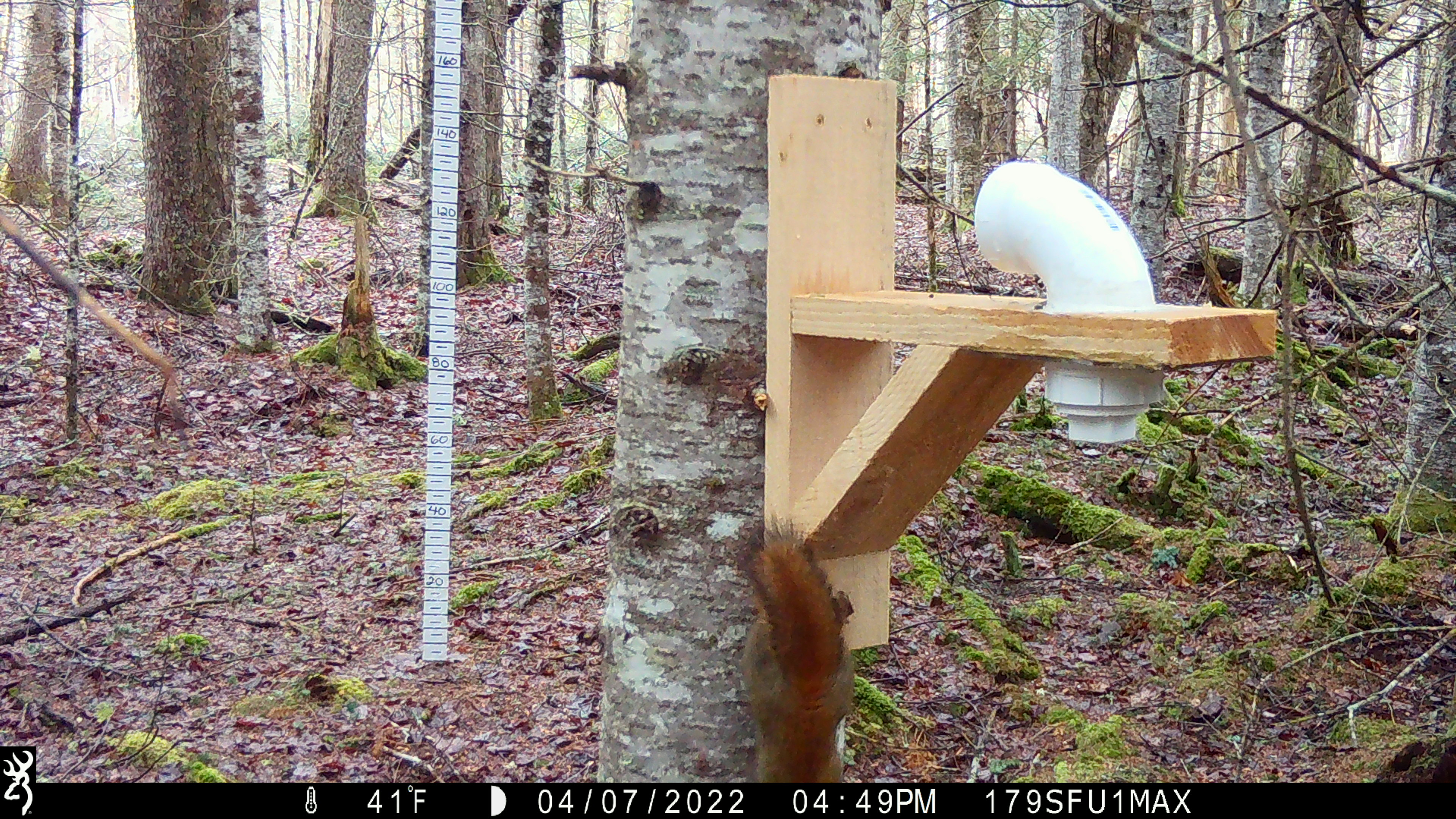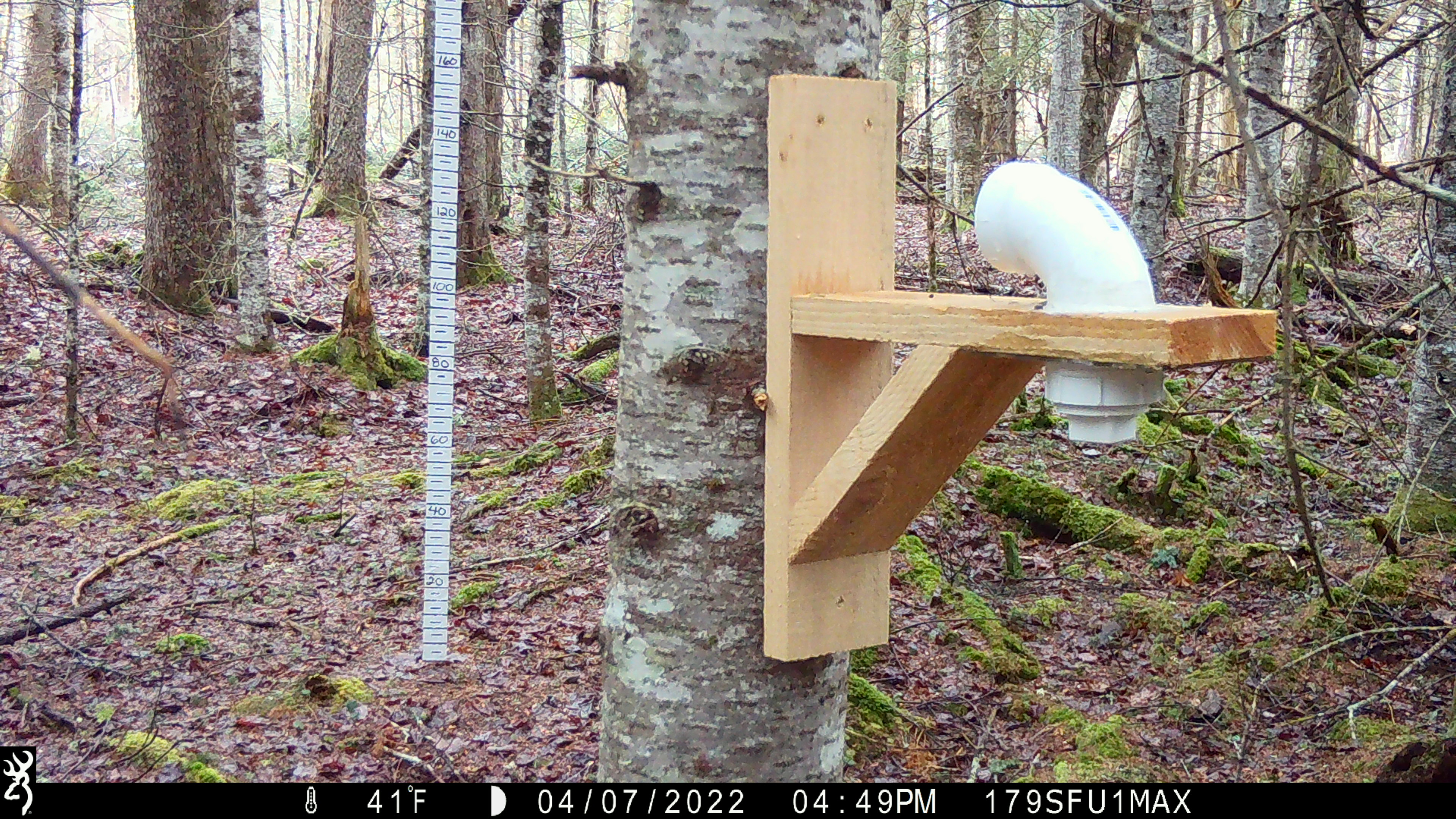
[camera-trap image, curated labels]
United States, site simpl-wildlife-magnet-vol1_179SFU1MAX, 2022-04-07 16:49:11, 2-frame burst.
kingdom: Animalia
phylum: Chordata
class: Mammalia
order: Rodentia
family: Sciuridae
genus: Tamiasciurus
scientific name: Tamiasciurus hudsonicus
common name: red squirrel